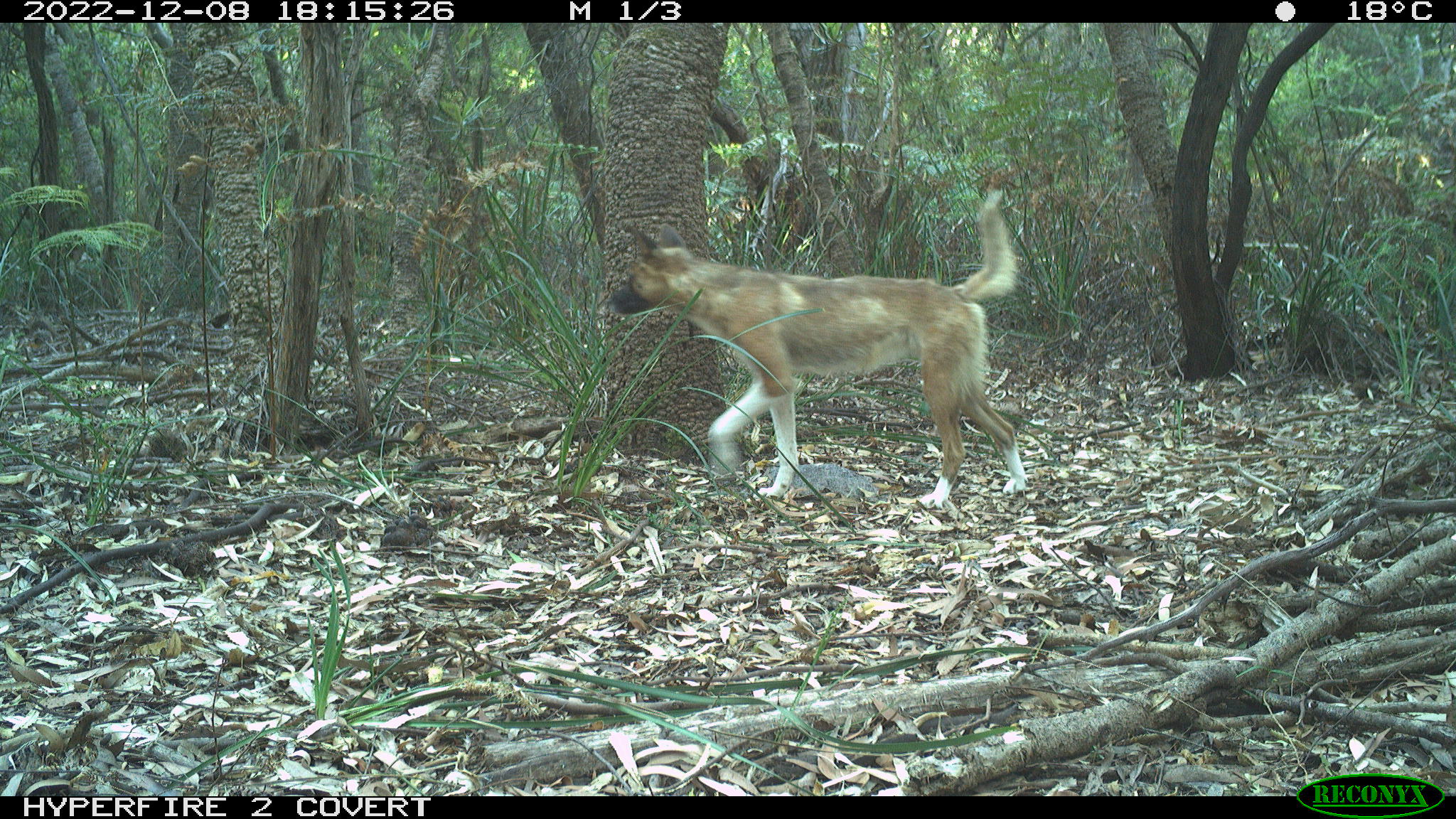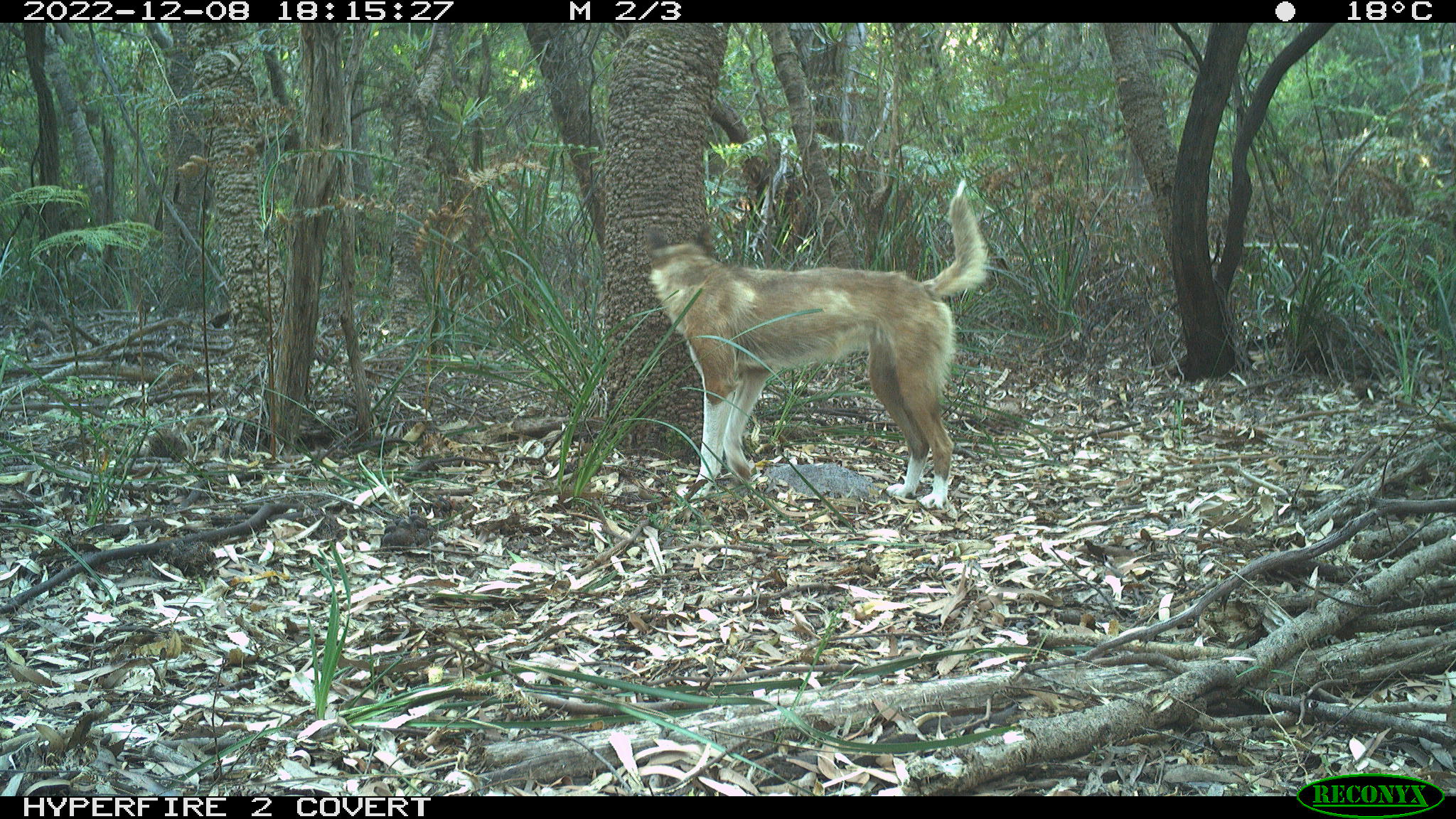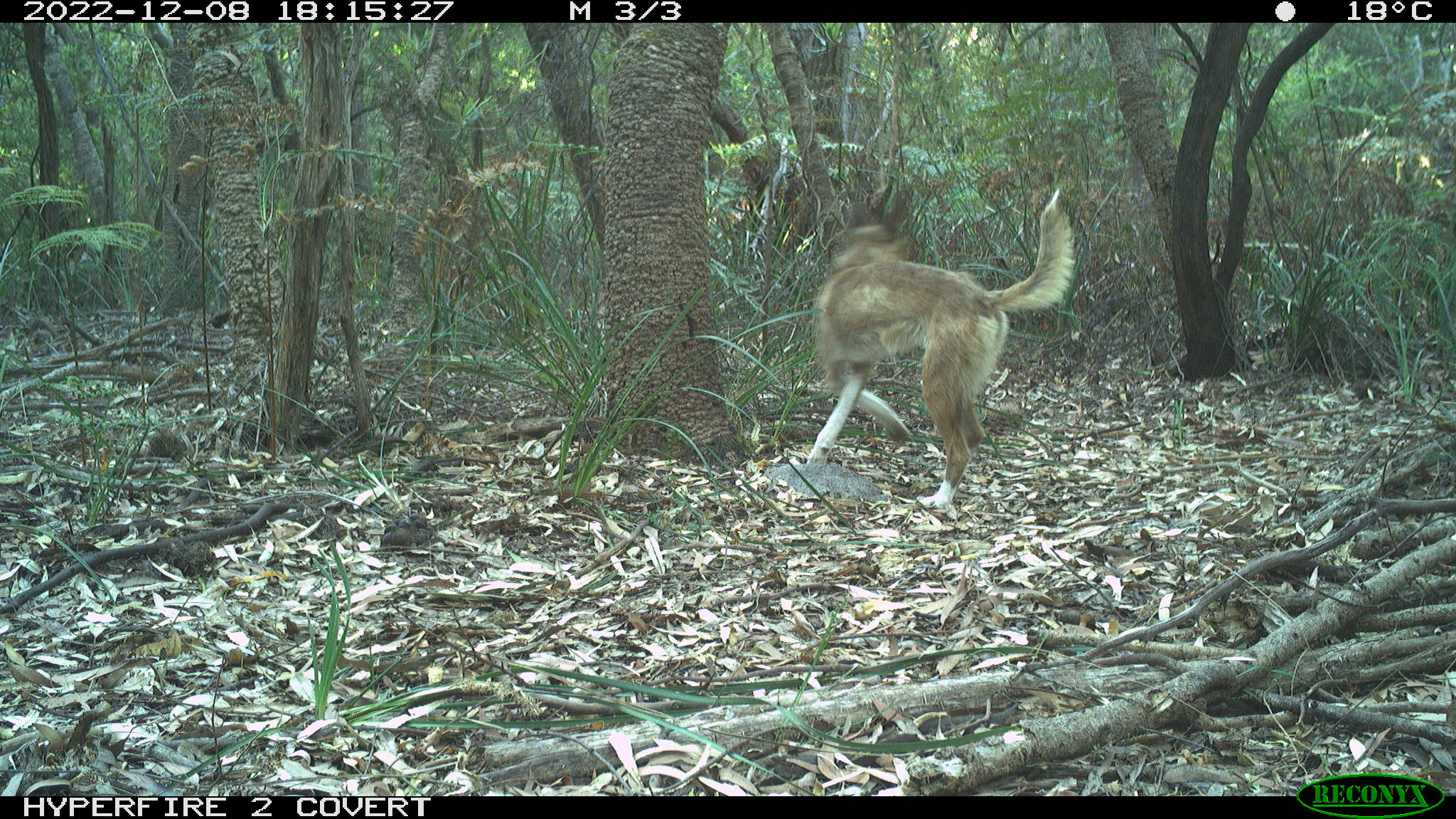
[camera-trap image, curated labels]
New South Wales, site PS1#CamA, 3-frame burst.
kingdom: Animalia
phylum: Chordata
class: Mammalia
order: Carnivora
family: Canidae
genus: Canis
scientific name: Canis familiaris dingo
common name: dingo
Dingo (Canis familiaris dingo).